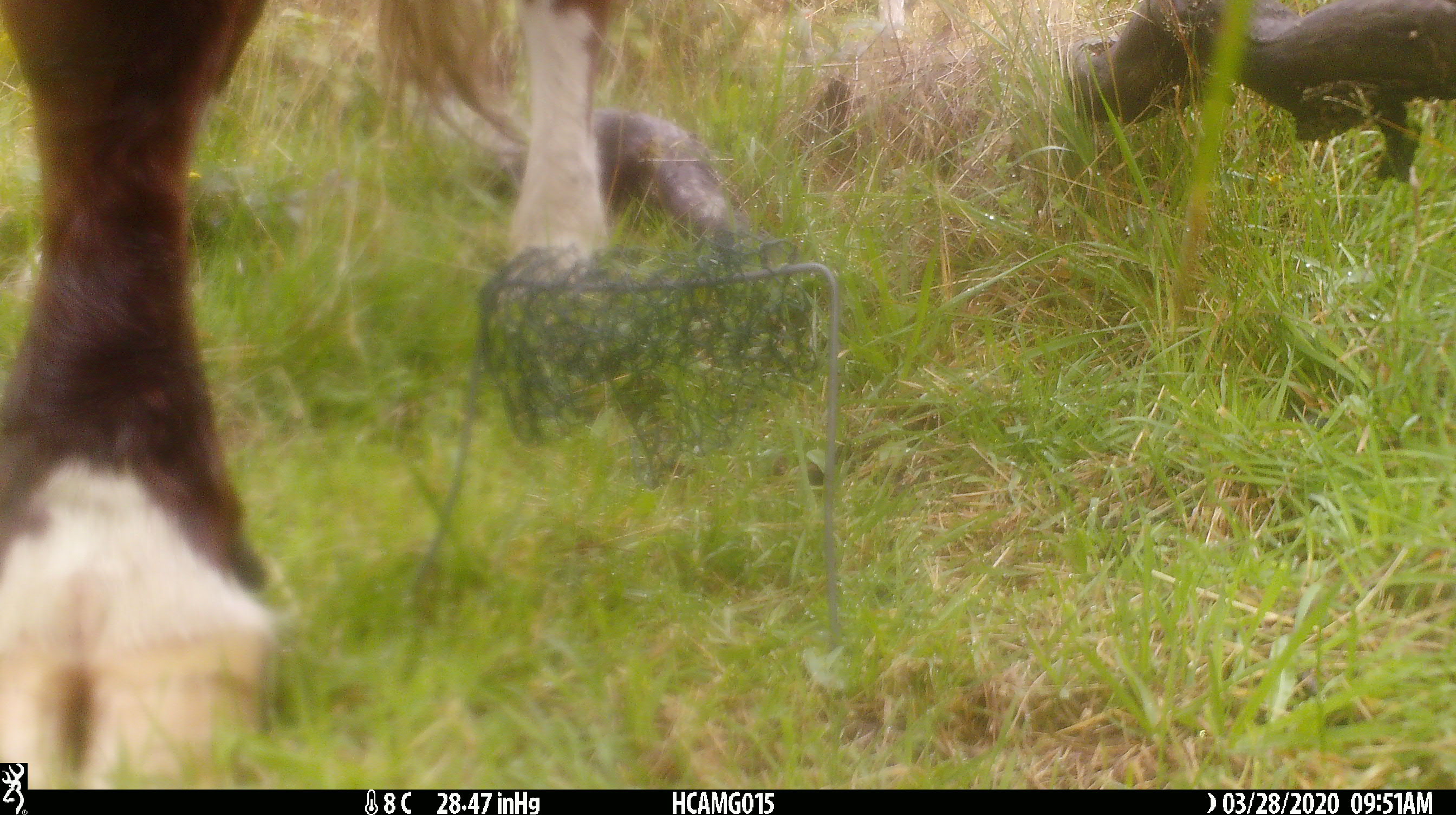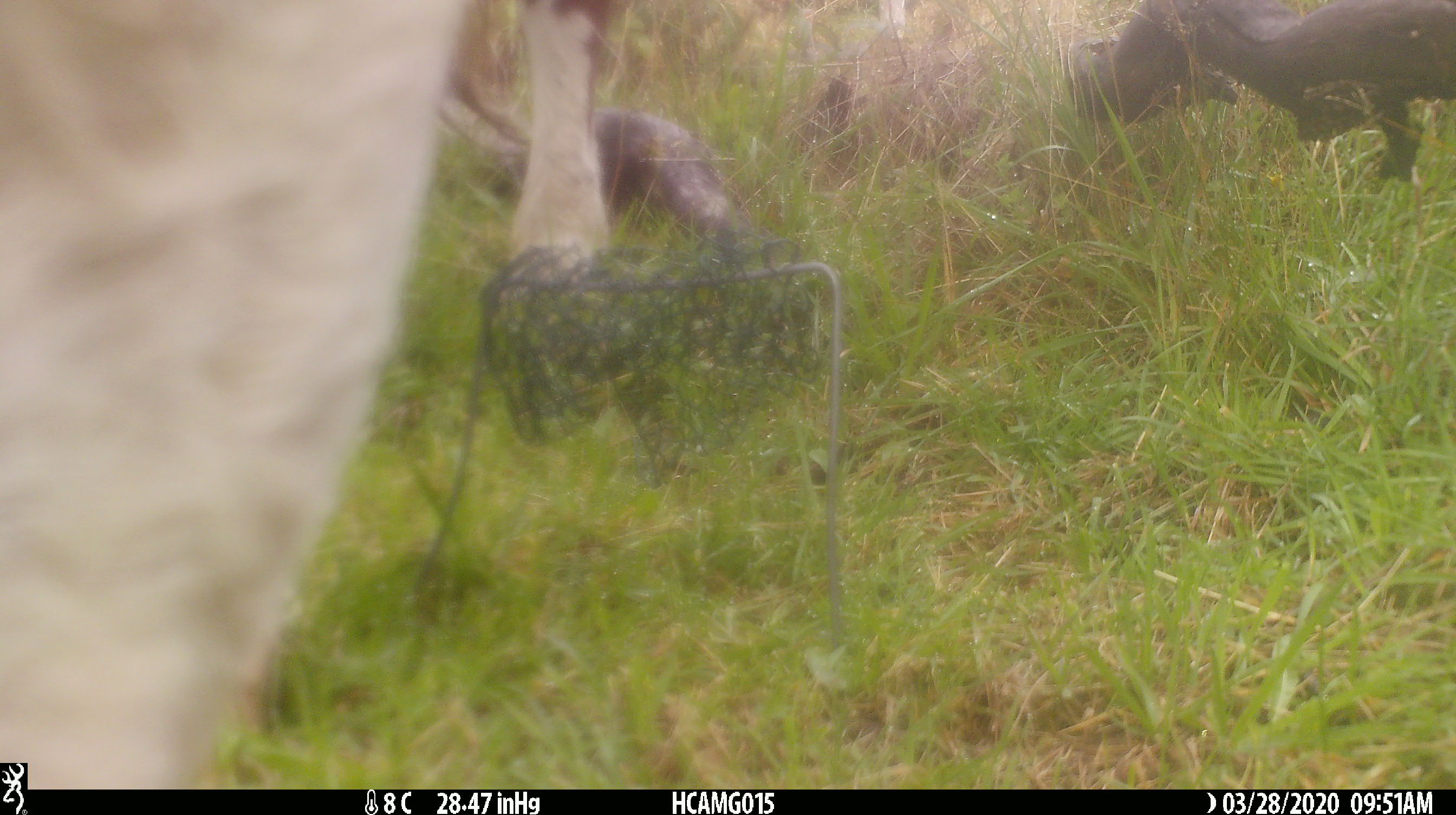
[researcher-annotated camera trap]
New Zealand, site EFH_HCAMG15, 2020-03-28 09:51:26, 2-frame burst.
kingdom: Animalia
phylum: Chordata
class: Mammalia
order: Artiodactyla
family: Bovidae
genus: Bos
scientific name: Bos taurus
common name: domestic cow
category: cow